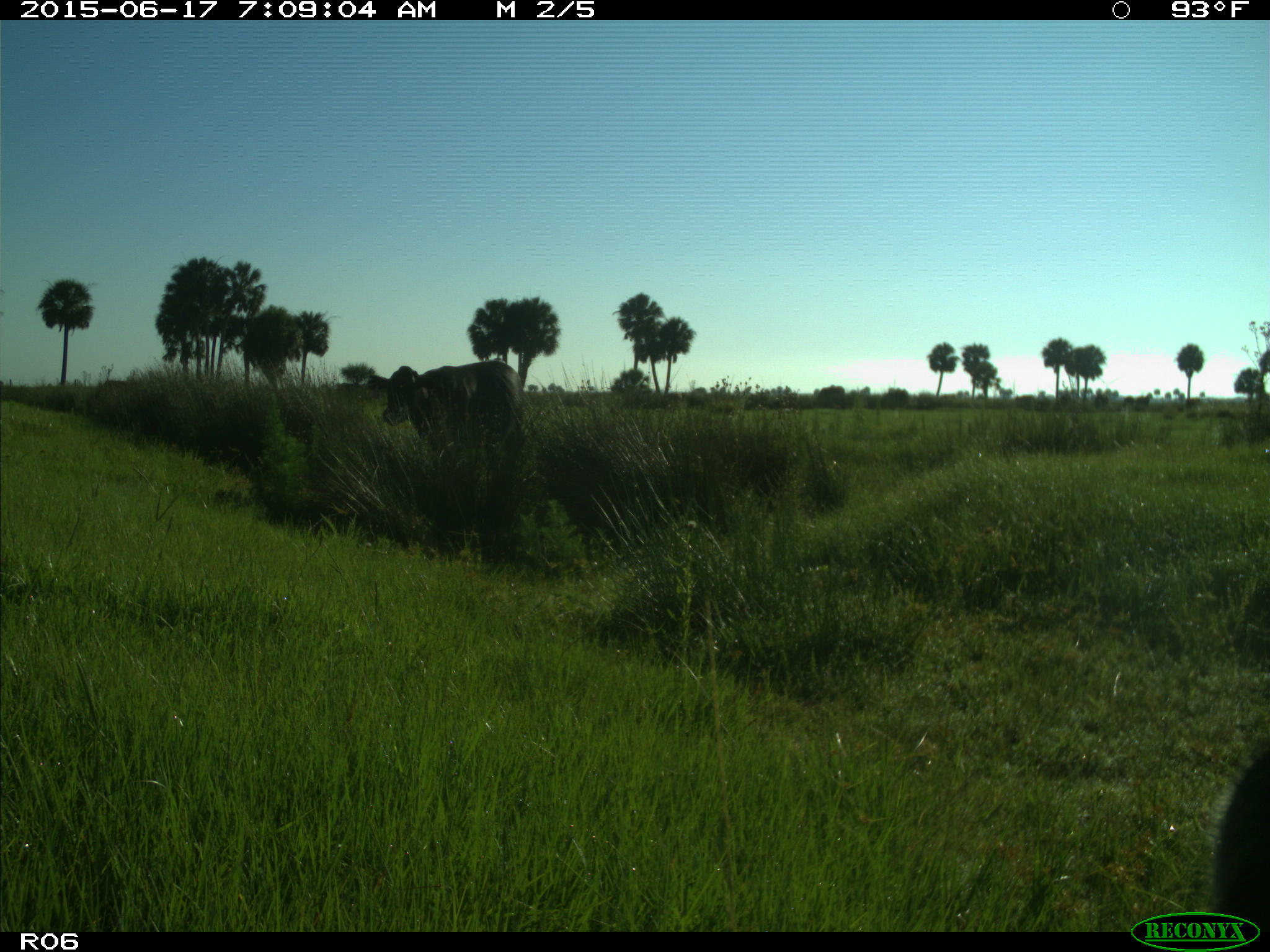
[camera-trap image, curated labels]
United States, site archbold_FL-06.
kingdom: Animalia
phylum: Chordata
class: Mammalia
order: Artiodactyla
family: Bovidae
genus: Bos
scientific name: Bos taurus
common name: domestic cow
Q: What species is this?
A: Bos taurus (domestic cow).